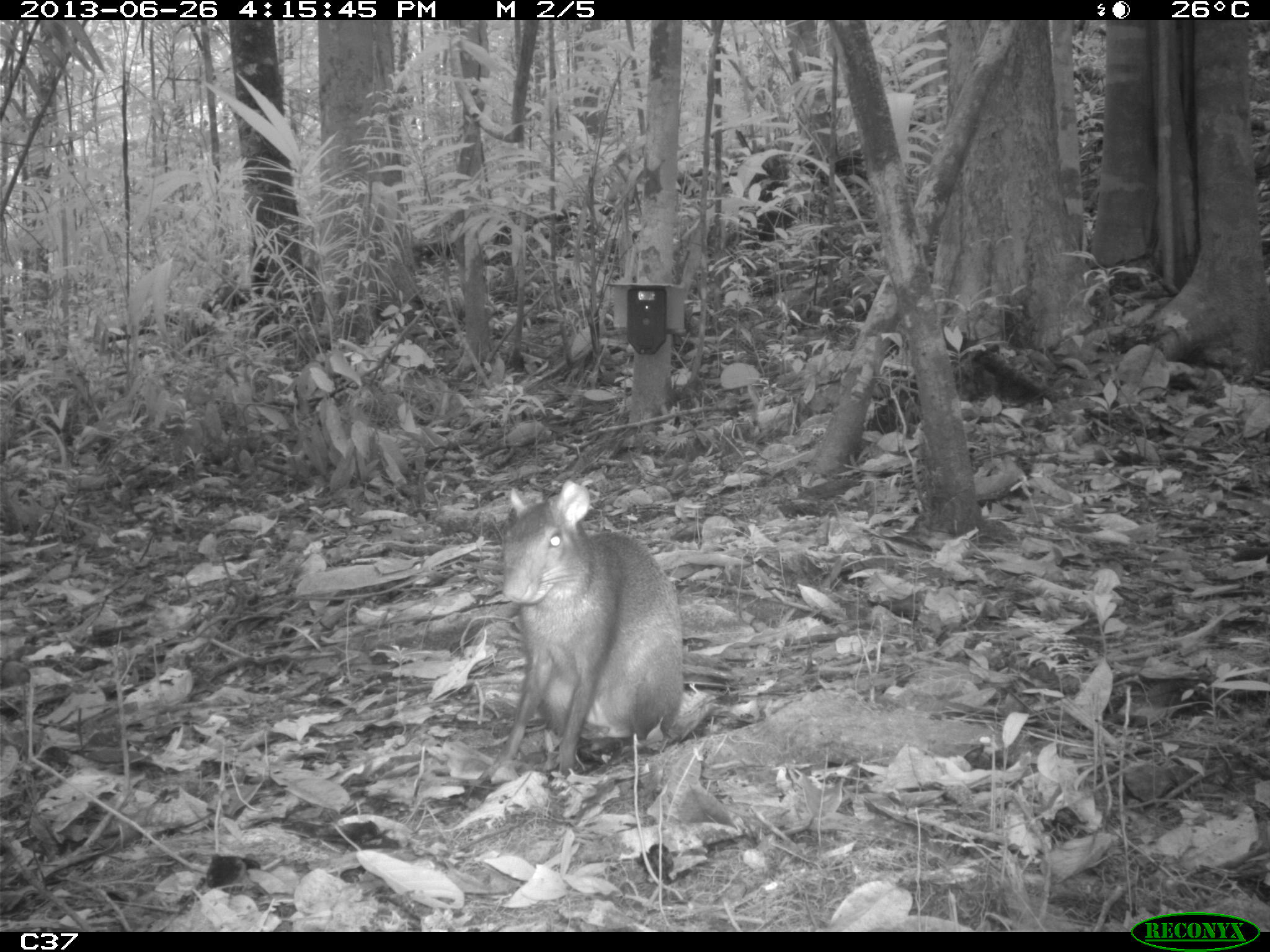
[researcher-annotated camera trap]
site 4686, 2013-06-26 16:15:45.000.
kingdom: Animalia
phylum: Chordata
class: Mammalia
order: Rodentia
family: Dasyproctidae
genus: Dasyprocta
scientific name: Dasyprocta leporina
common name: red-rumped agouti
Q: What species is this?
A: Dasyprocta leporina (red-rumped agouti).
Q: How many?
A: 1.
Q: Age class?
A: Adult.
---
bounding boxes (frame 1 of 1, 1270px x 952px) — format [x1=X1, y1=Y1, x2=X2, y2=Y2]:
dasyprocta leporina: [x1=474, y1=477, x2=685, y2=787]